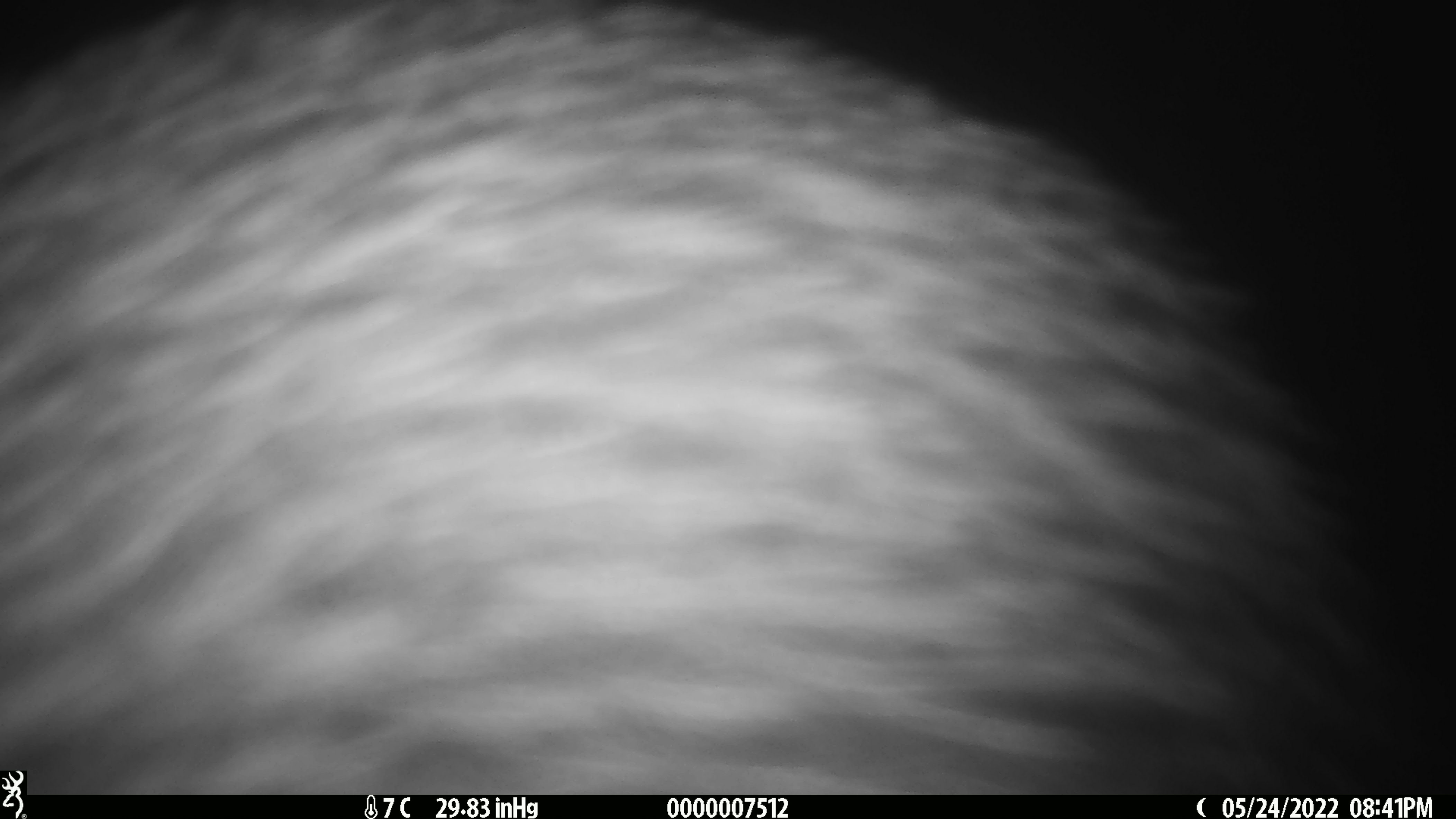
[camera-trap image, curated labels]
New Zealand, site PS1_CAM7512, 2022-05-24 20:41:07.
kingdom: Animalia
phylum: Chordata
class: Aves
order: Apterygiformes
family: Apterygidae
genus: Apteryx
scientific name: Apteryx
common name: kiwi